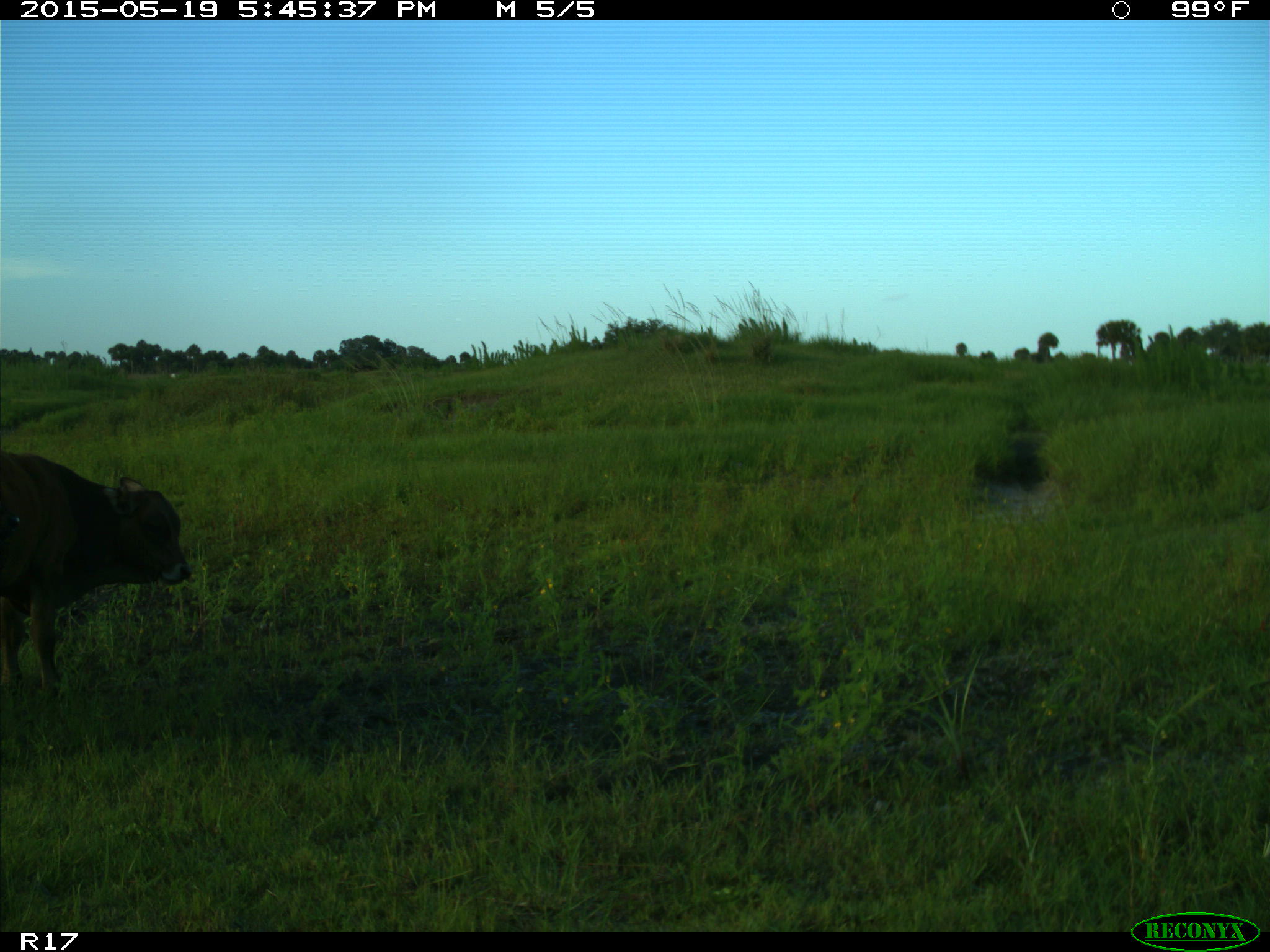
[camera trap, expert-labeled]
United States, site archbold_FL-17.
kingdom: Animalia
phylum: Chordata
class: Mammalia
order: Artiodactyla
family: Bovidae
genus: Bos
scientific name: Bos taurus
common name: domestic cow